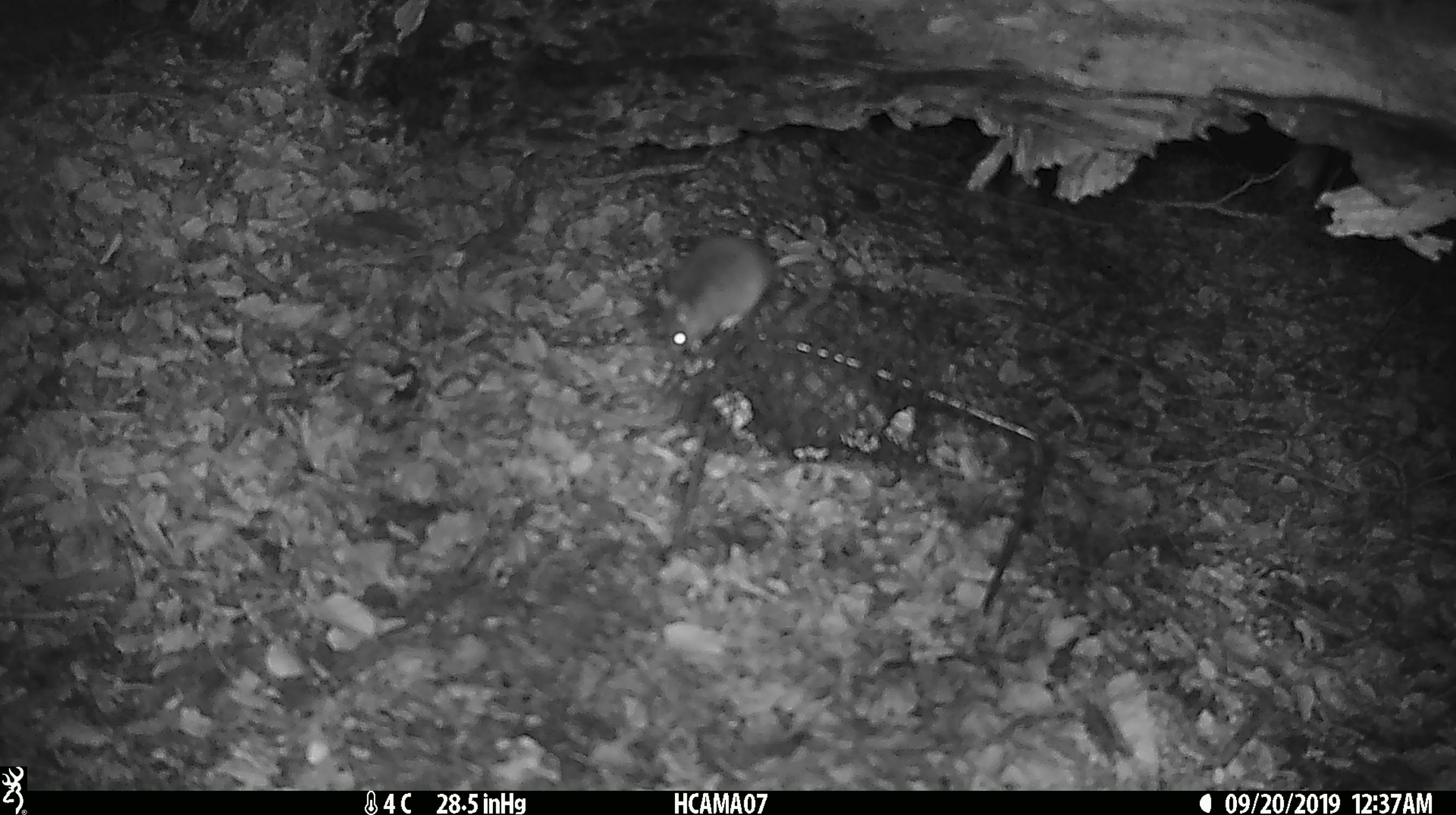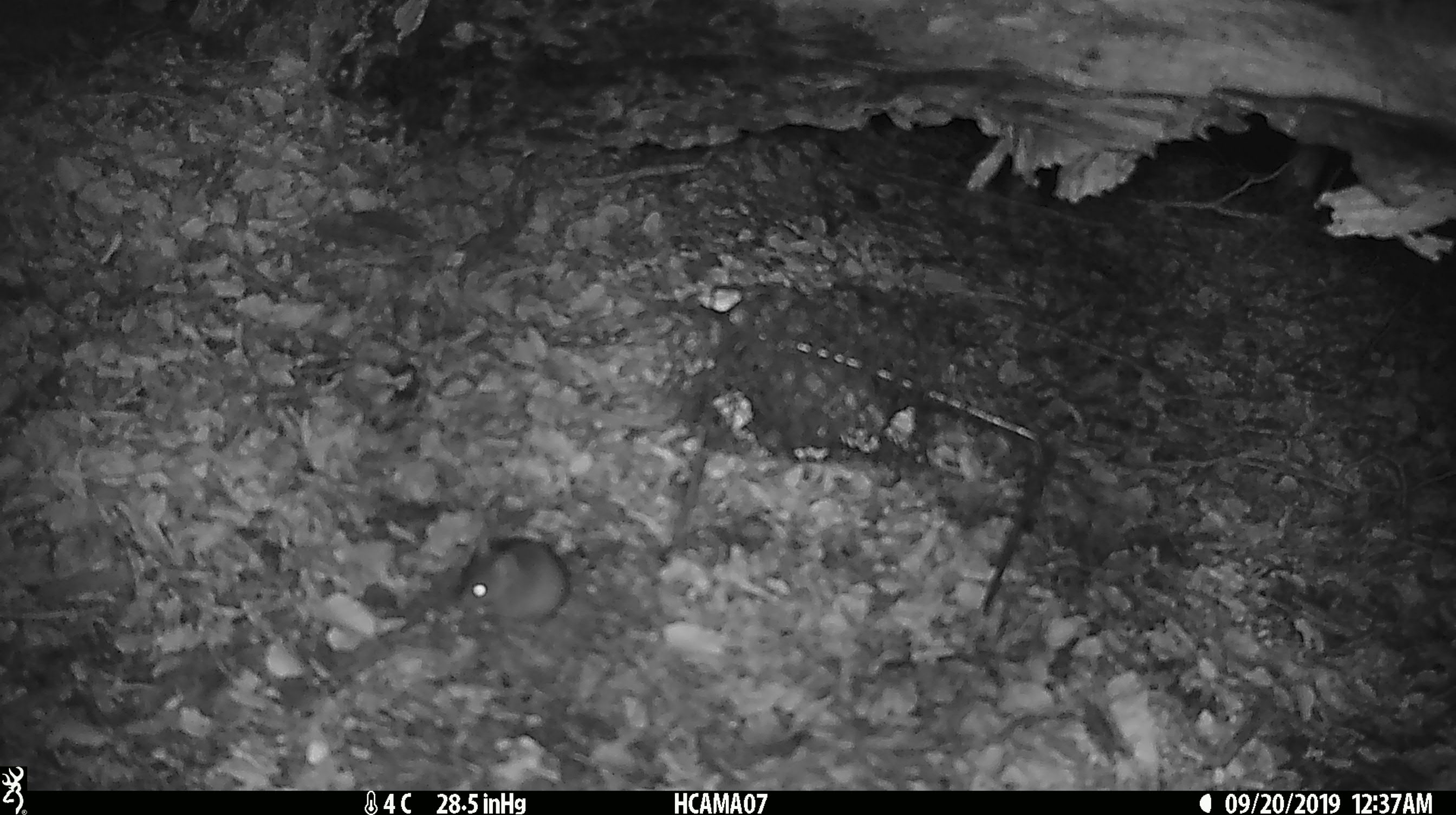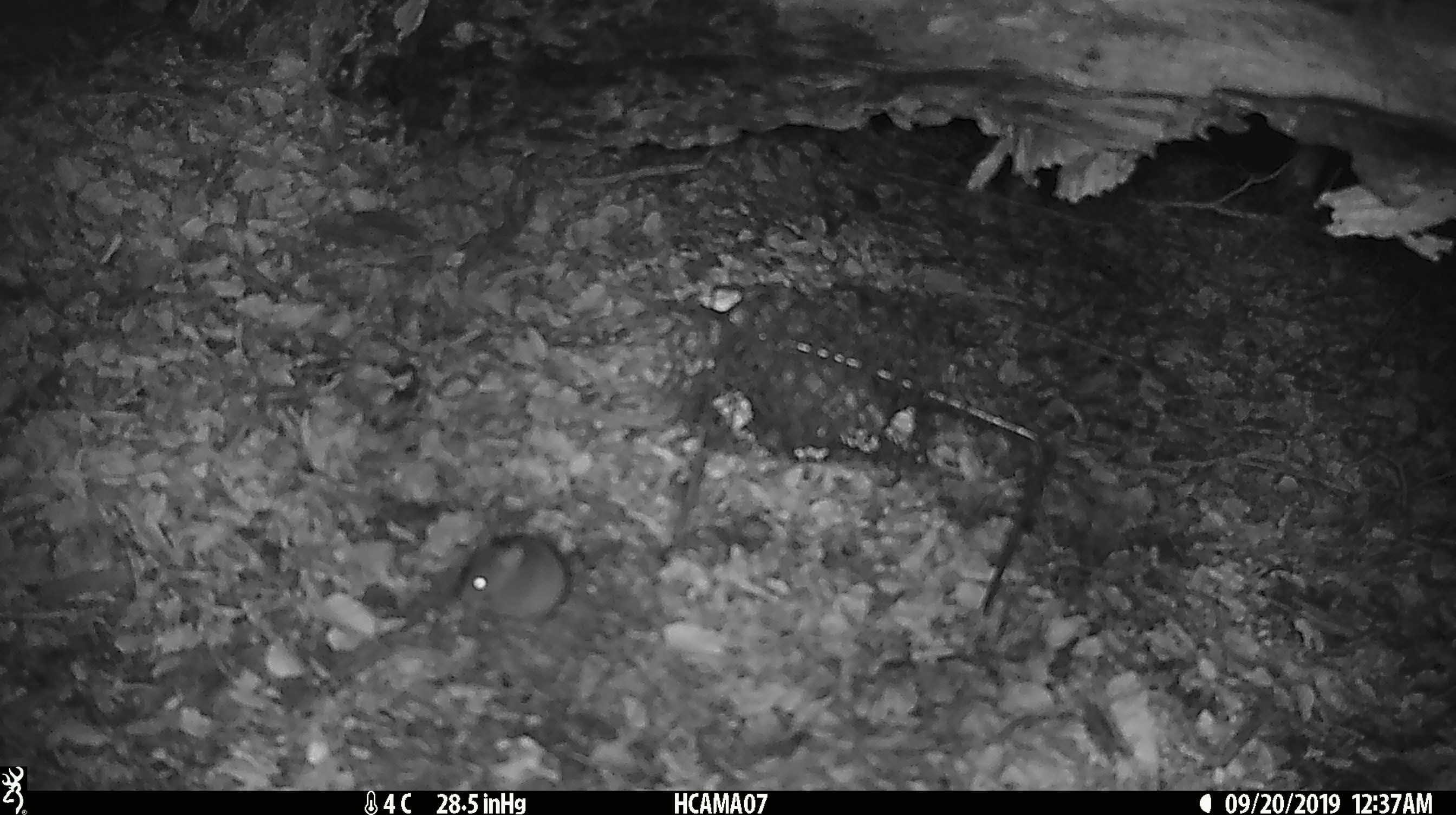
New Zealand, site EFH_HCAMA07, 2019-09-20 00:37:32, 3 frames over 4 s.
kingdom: Animalia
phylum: Chordata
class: Mammalia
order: Rodentia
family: Muridae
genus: Mus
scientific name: Mus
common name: mouse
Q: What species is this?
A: Mouse (Mus).